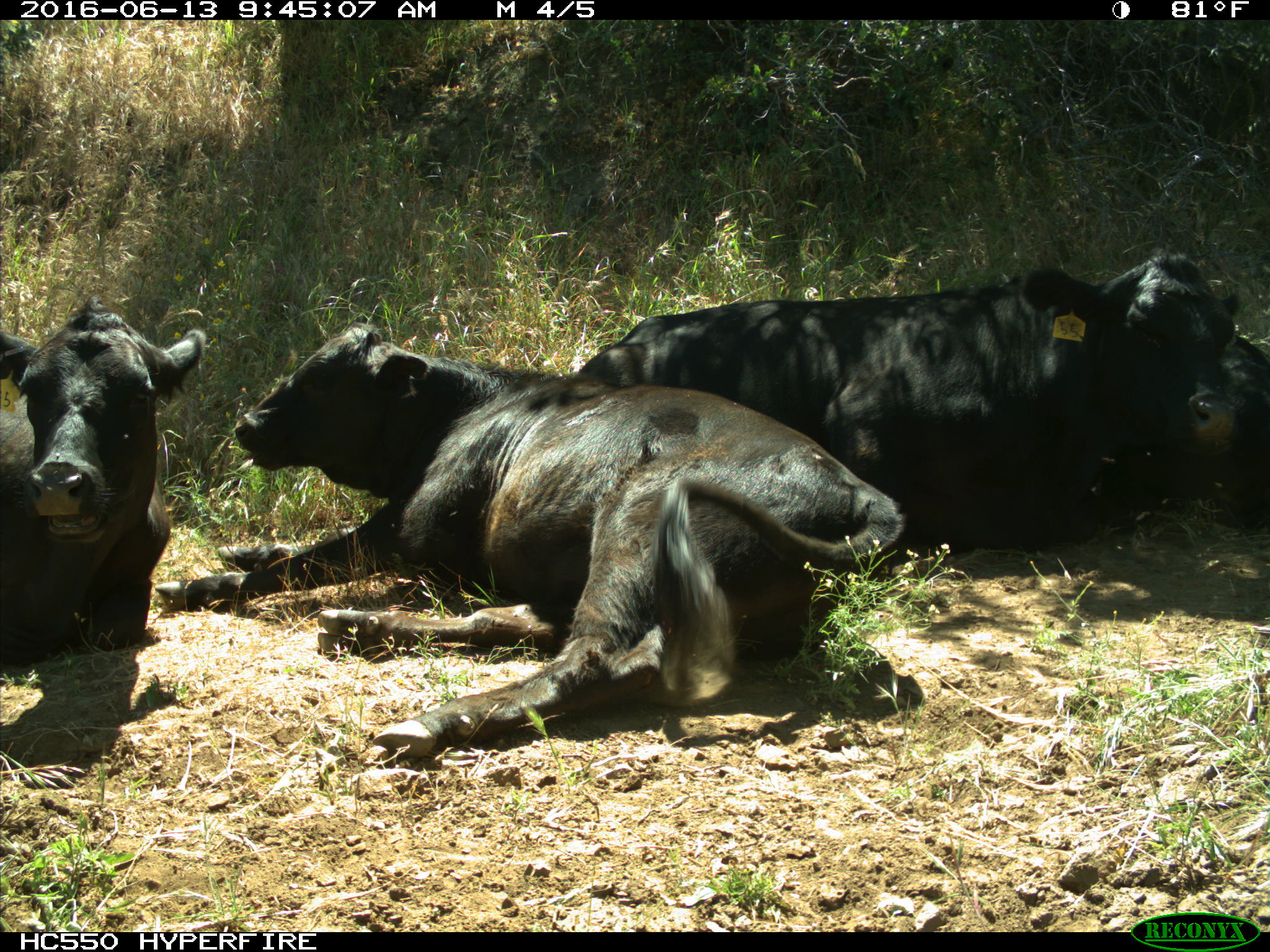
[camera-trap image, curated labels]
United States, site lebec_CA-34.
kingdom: Animalia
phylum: Chordata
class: Mammalia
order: Artiodactyla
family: Bovidae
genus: Bos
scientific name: Bos taurus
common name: domestic cow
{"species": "Bos taurus (domestic cow)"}